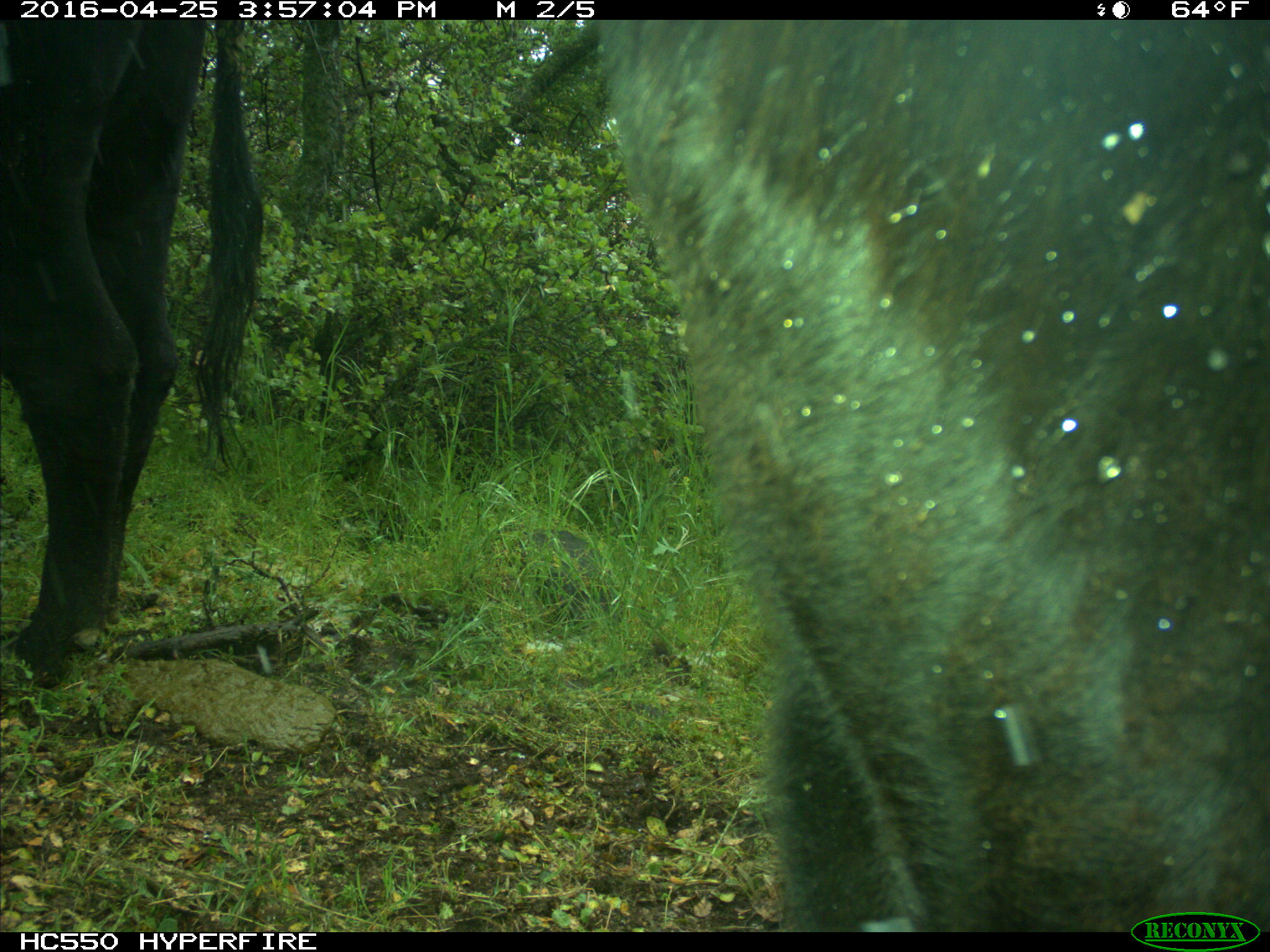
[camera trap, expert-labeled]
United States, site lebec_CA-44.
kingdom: Animalia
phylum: Chordata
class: Mammalia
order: Artiodactyla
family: Bovidae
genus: Bos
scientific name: Bos taurus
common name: domestic cow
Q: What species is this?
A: Bos taurus (domestic cow).